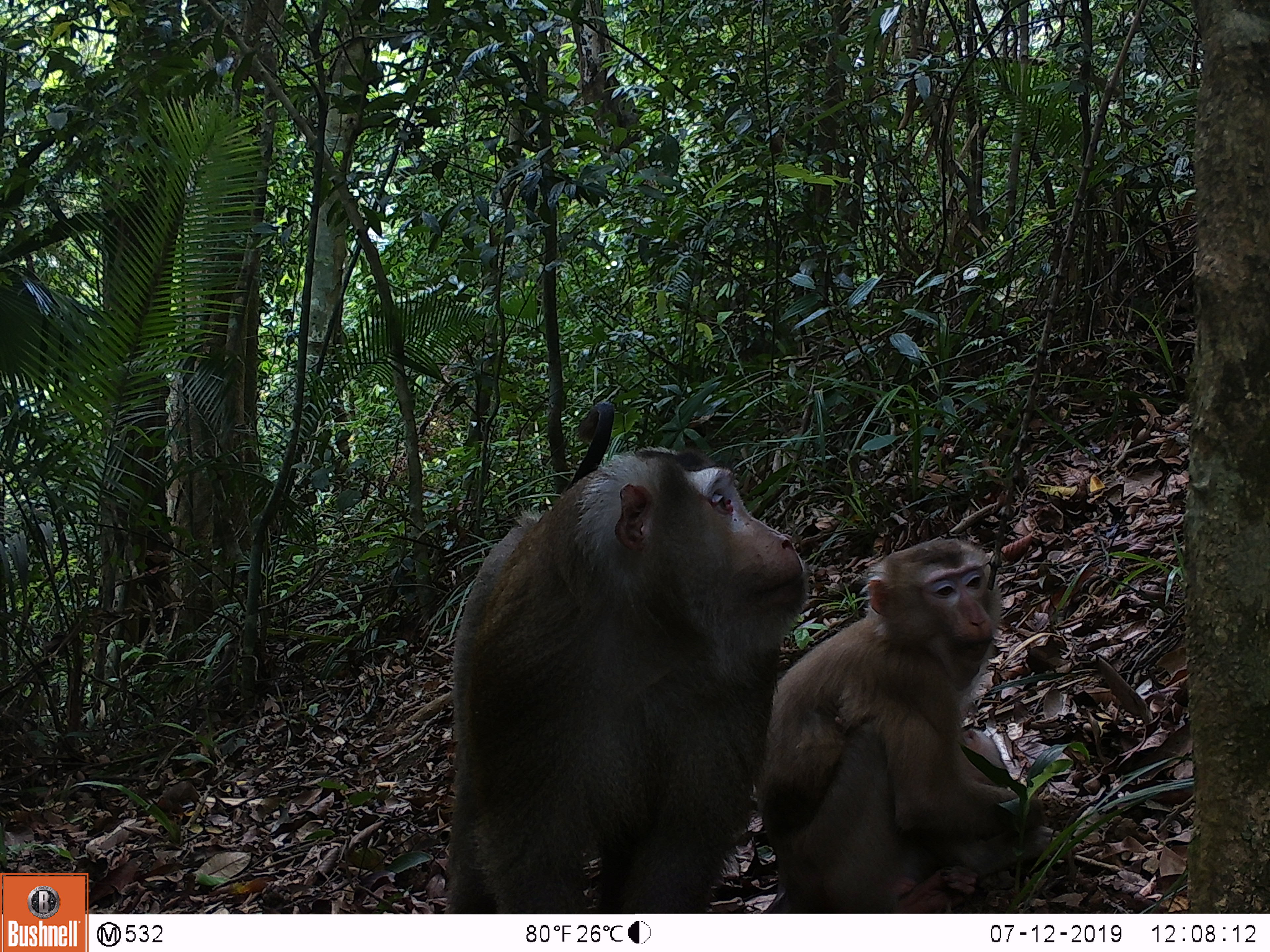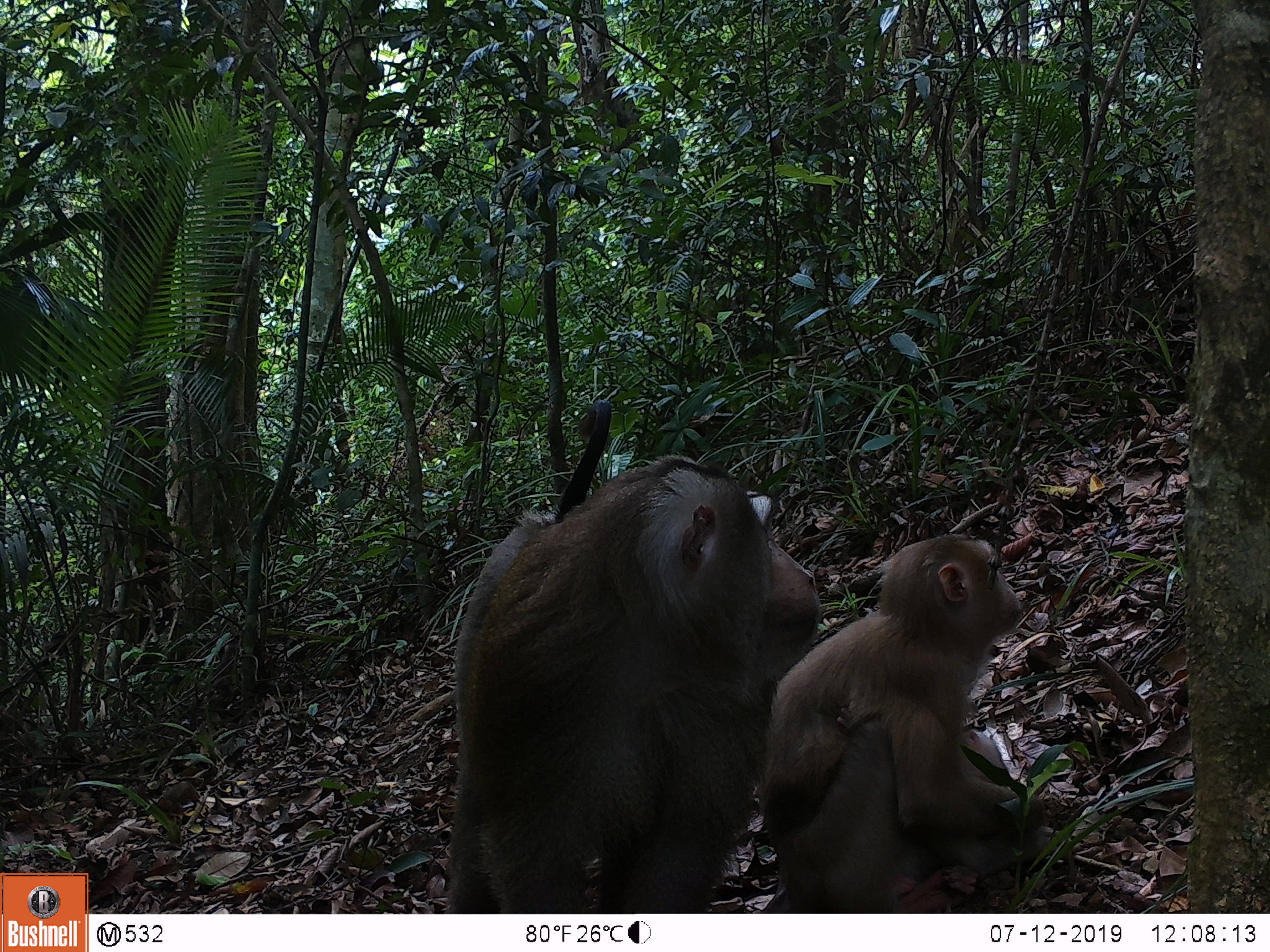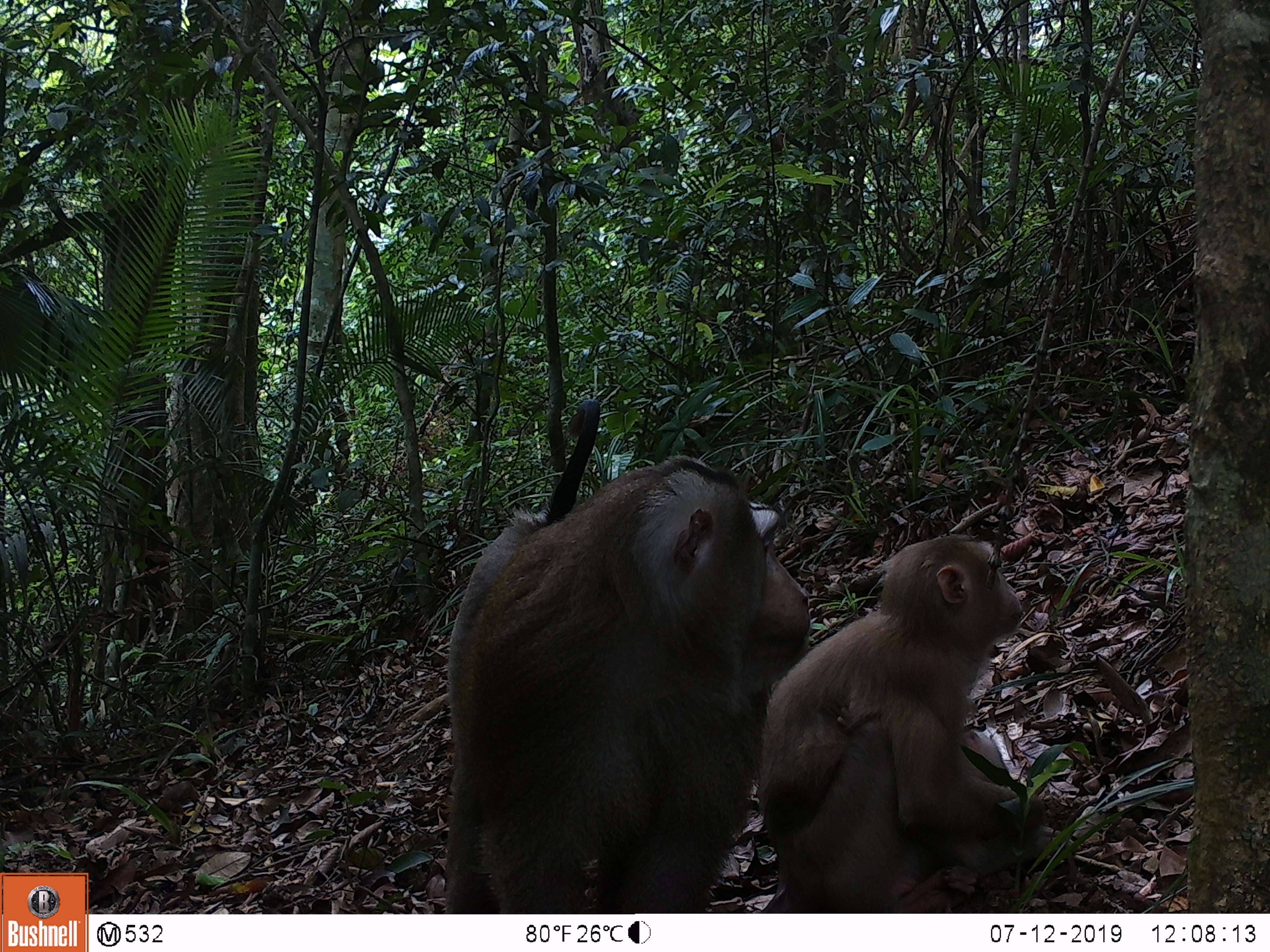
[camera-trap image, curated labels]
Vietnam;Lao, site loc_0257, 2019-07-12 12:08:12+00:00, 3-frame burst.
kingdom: Animalia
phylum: Chordata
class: Mammalia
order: Primates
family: Cercopithecidae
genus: Macaca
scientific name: Macaca nemestrina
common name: pig-tailed macaque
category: pig tailed macaque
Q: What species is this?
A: Pig tailed macaque (pig-tailed macaque) (Macaca nemestrina).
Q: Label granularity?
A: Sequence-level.